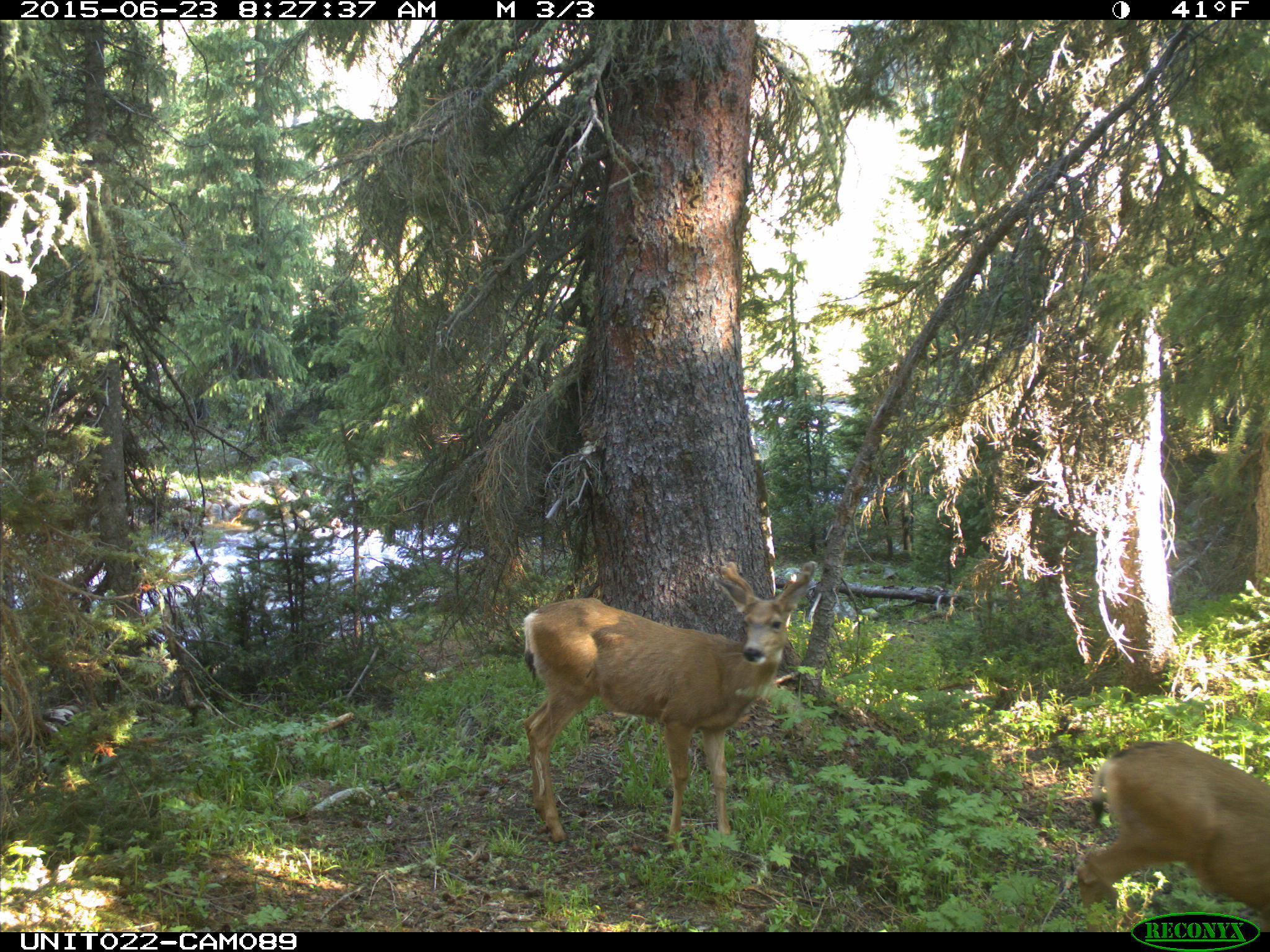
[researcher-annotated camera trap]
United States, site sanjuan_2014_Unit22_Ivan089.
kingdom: Animalia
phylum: Chordata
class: Mammalia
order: Artiodactyla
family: Cervidae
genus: Odocoileus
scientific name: Odocoileus hemionus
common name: mule deer